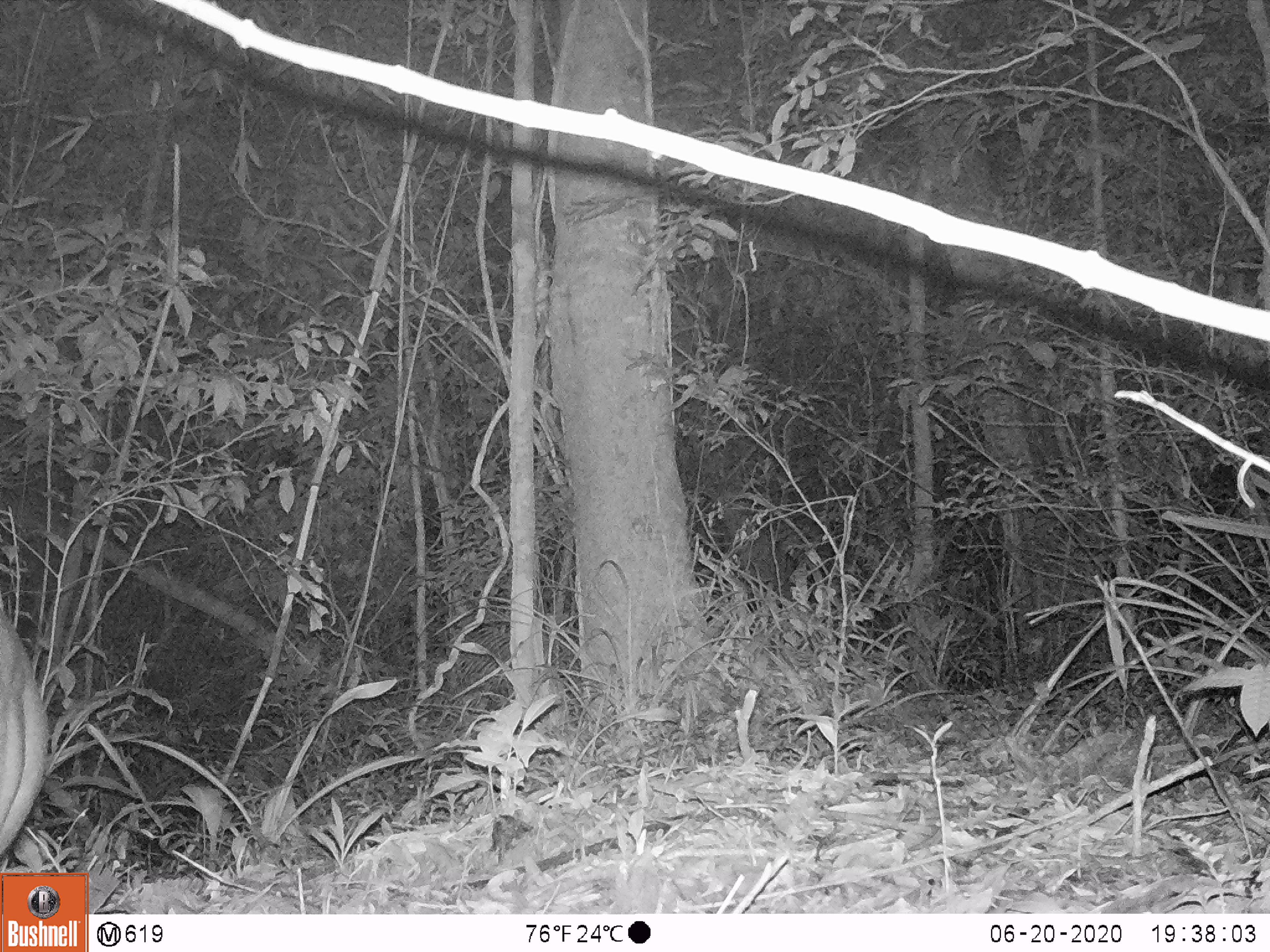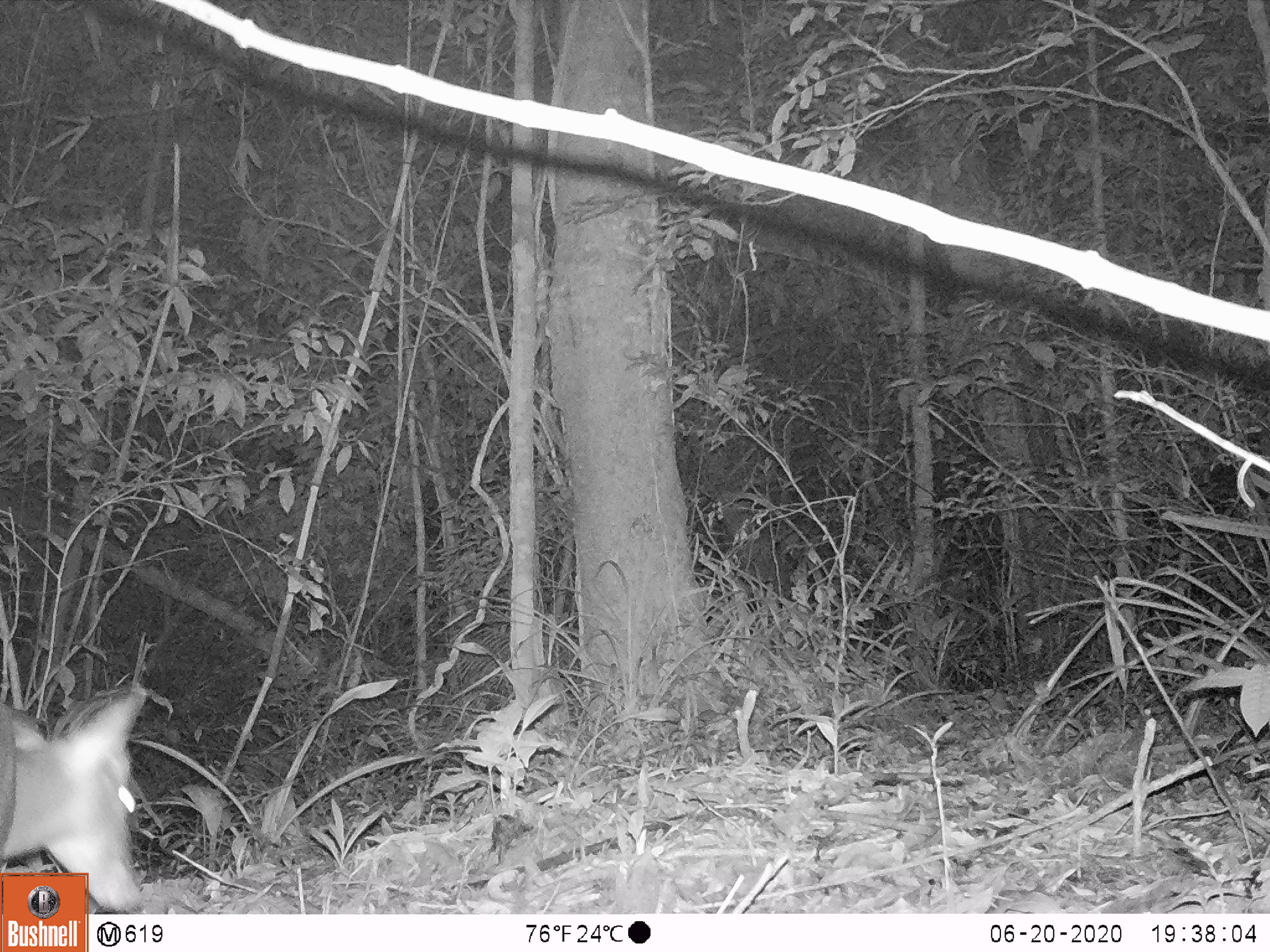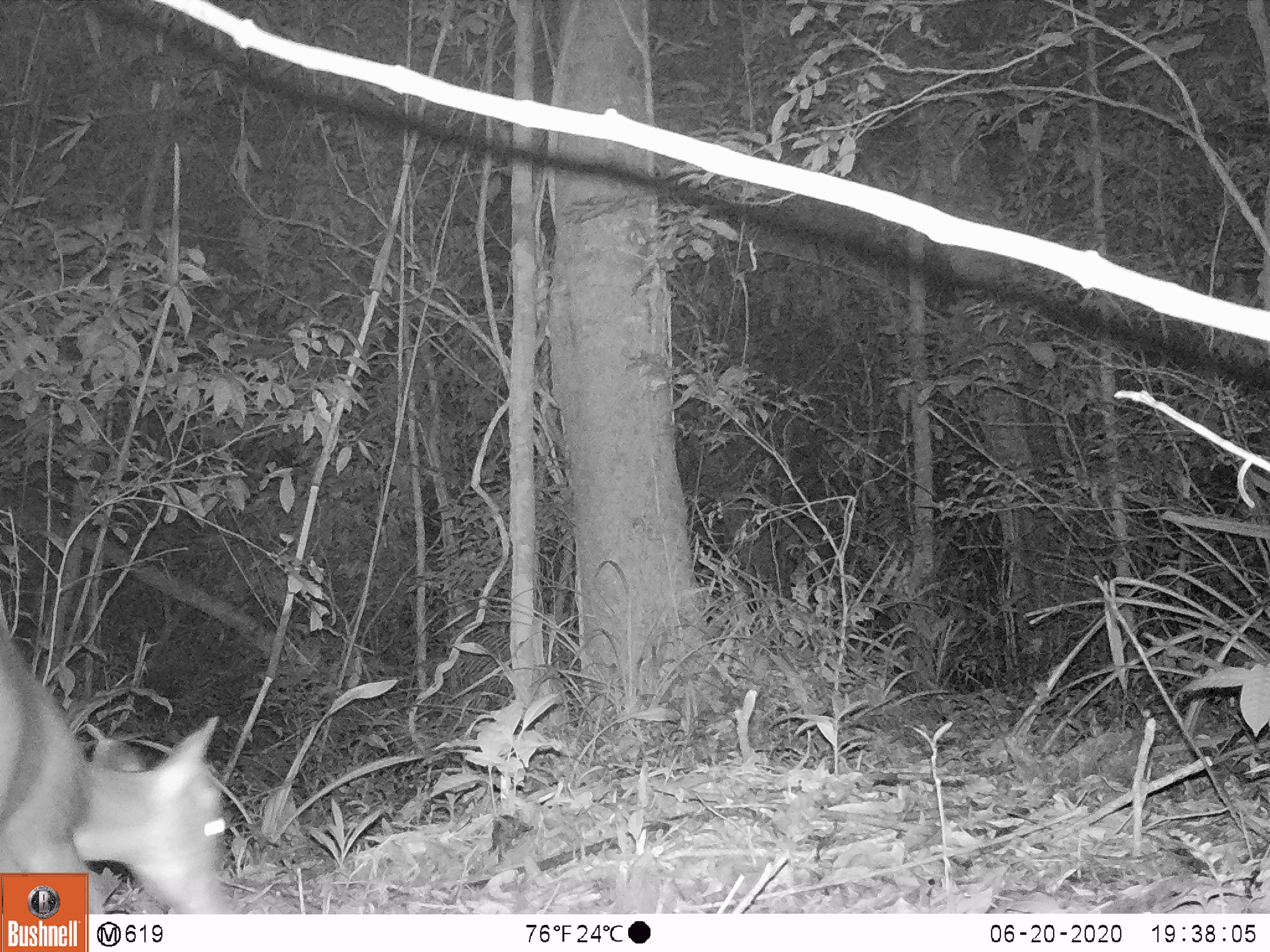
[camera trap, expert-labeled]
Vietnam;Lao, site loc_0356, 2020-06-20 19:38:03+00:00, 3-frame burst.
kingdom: Animalia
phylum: Chordata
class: Mammalia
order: Artiodactyla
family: Cervidae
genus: Muntiacus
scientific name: Muntiacus rooseveltorum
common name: roosevelt's muntjac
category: roosevelts muntjac group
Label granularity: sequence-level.